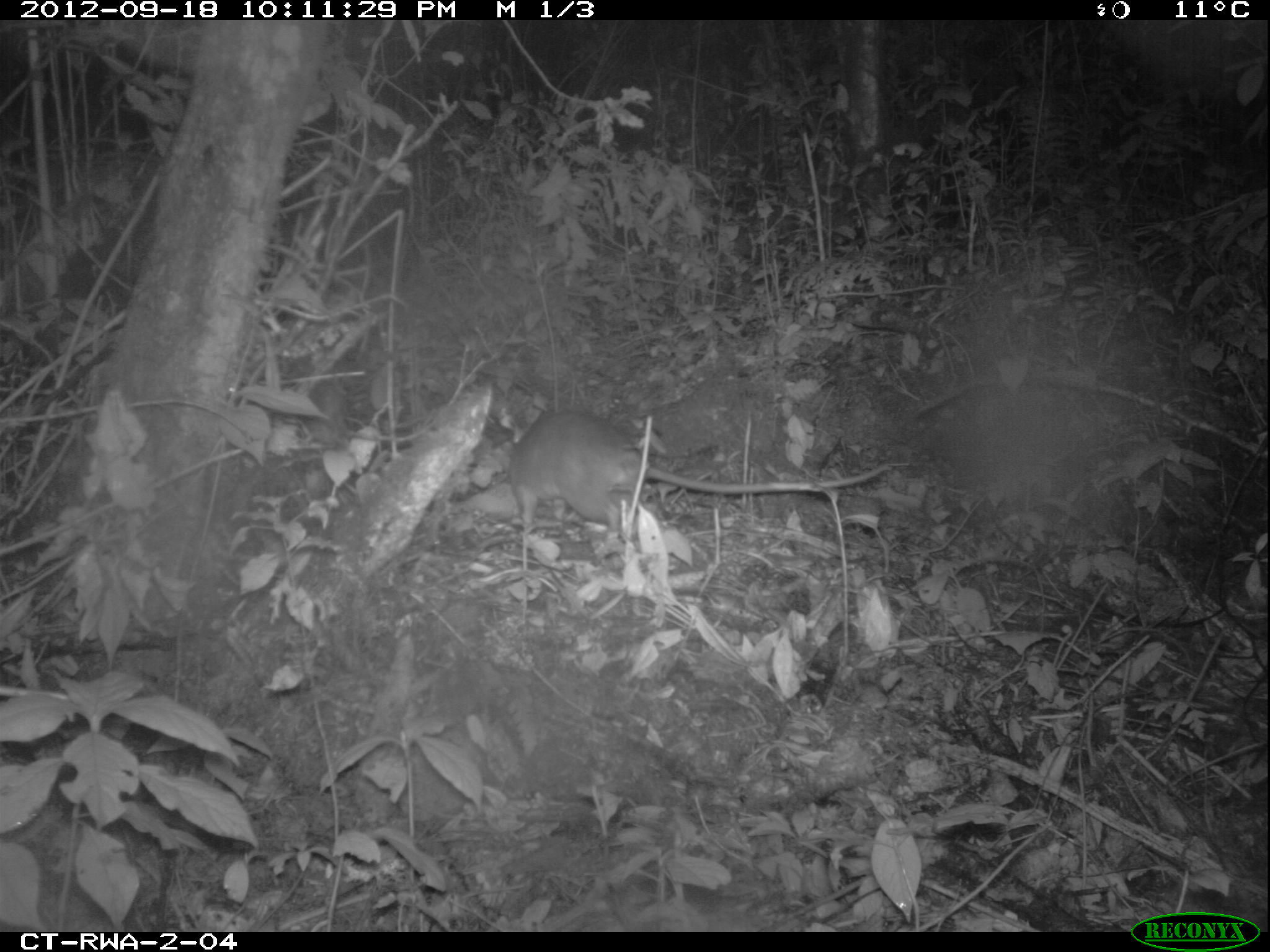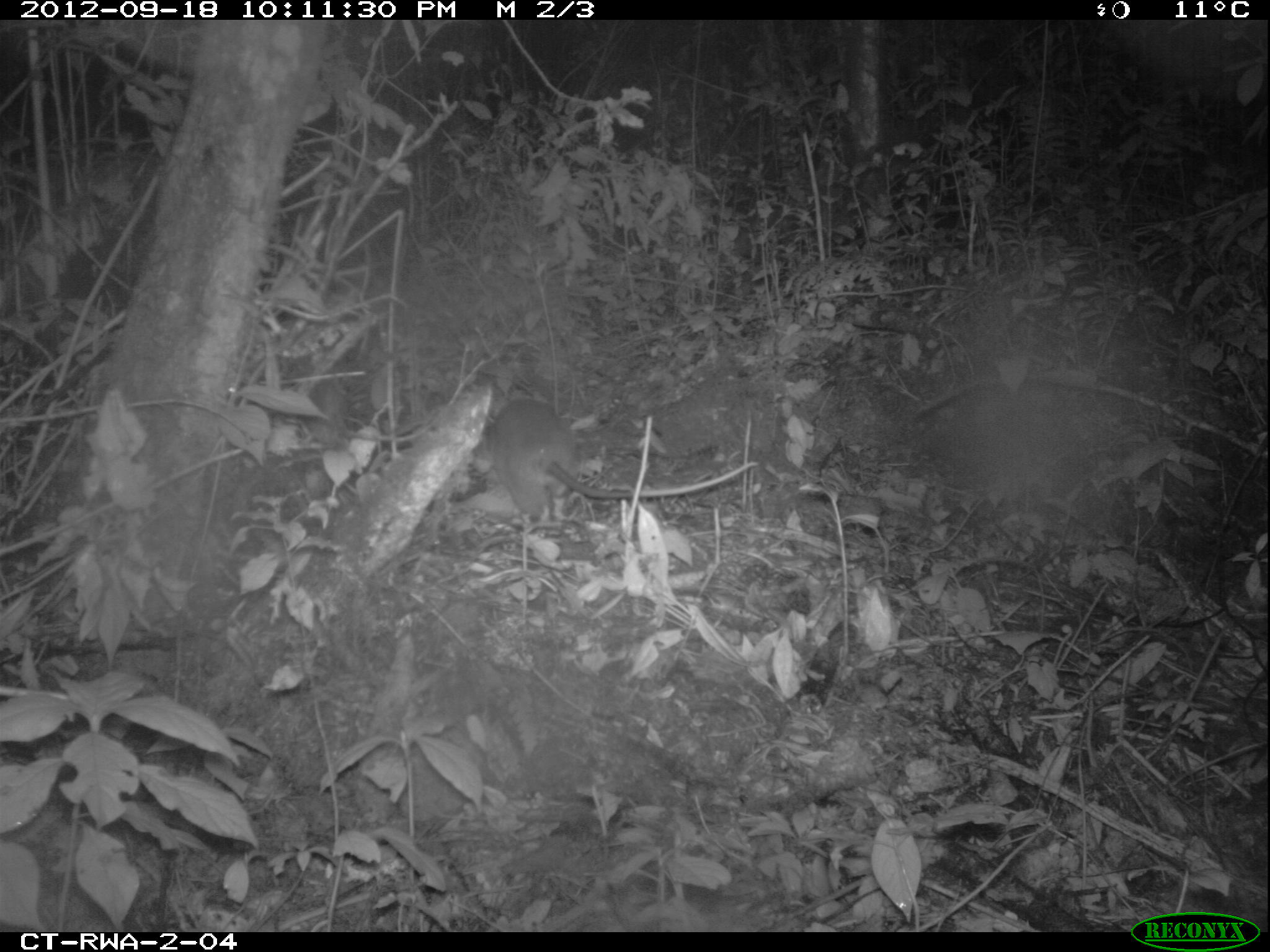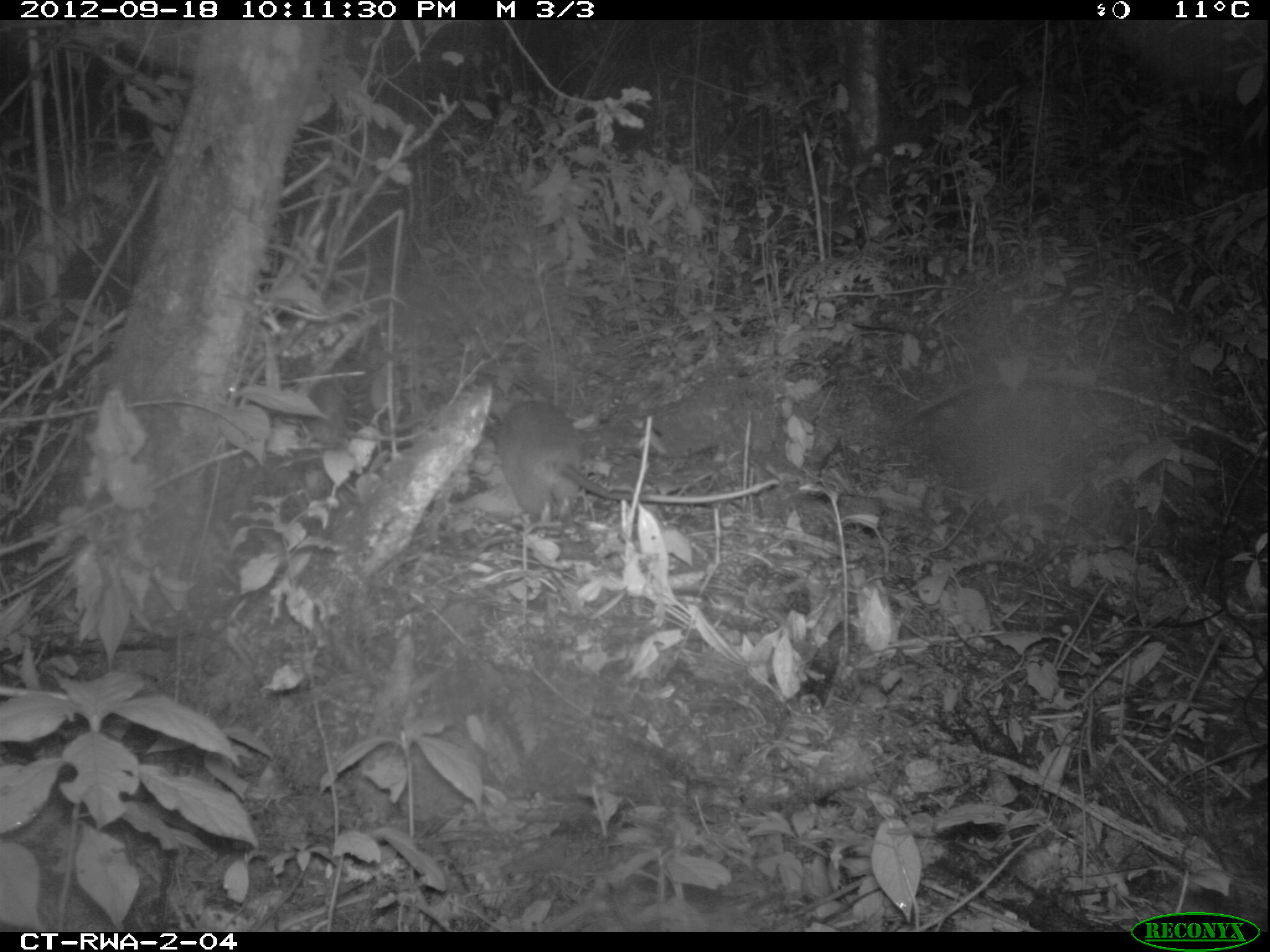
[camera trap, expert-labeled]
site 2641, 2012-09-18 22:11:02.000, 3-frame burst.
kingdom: Animalia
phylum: Chordata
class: Mammalia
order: Rodentia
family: Nesomyidae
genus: Cricetomys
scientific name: Cricetomys gambianus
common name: african giant pouched rat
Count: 1.